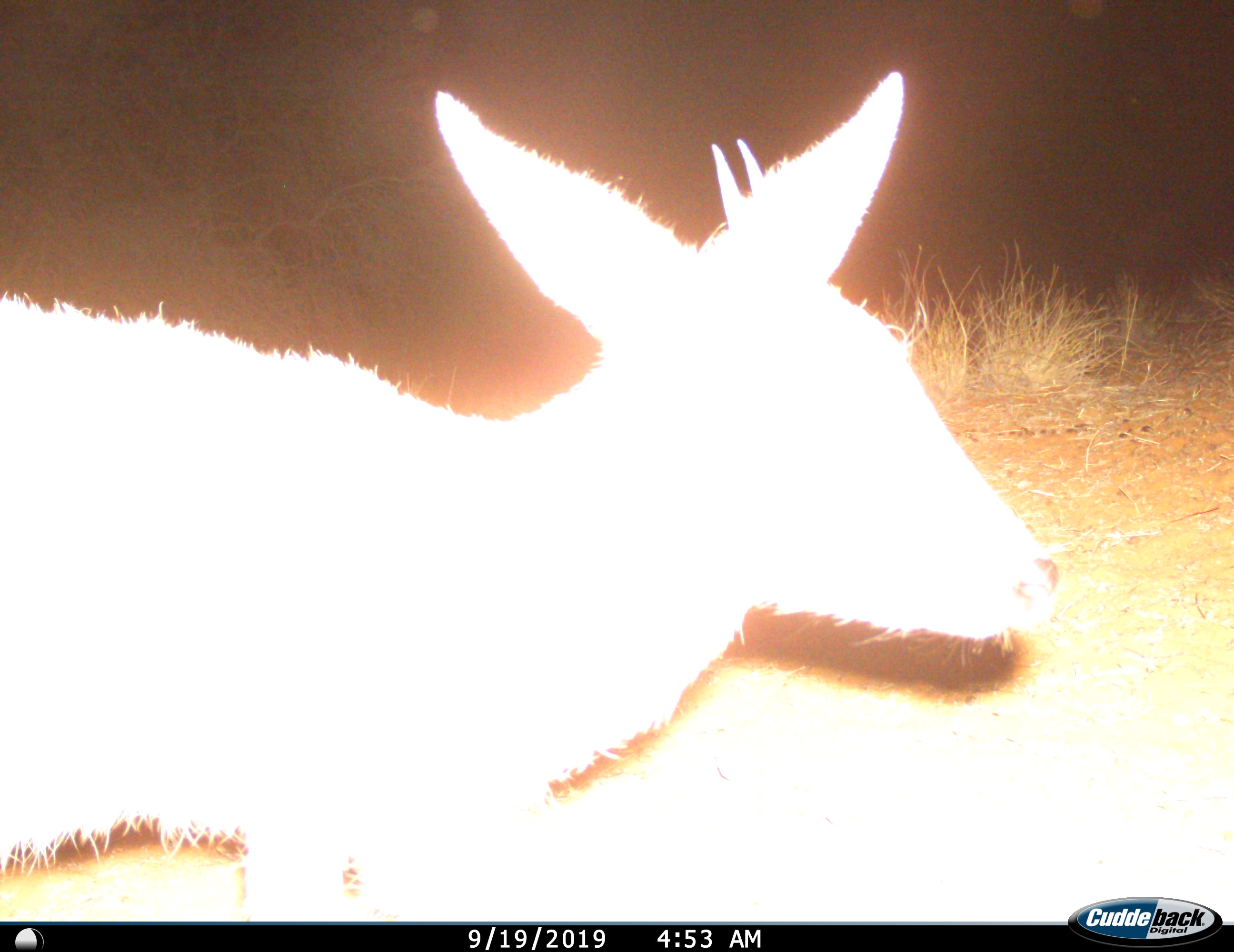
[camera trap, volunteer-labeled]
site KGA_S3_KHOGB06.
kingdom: Animalia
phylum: Chordata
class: Mammalia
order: Artiodactyla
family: Bovidae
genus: Sylvicapra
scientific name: Sylvicapra grimmia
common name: common duiker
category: duikercommongrey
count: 1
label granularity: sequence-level